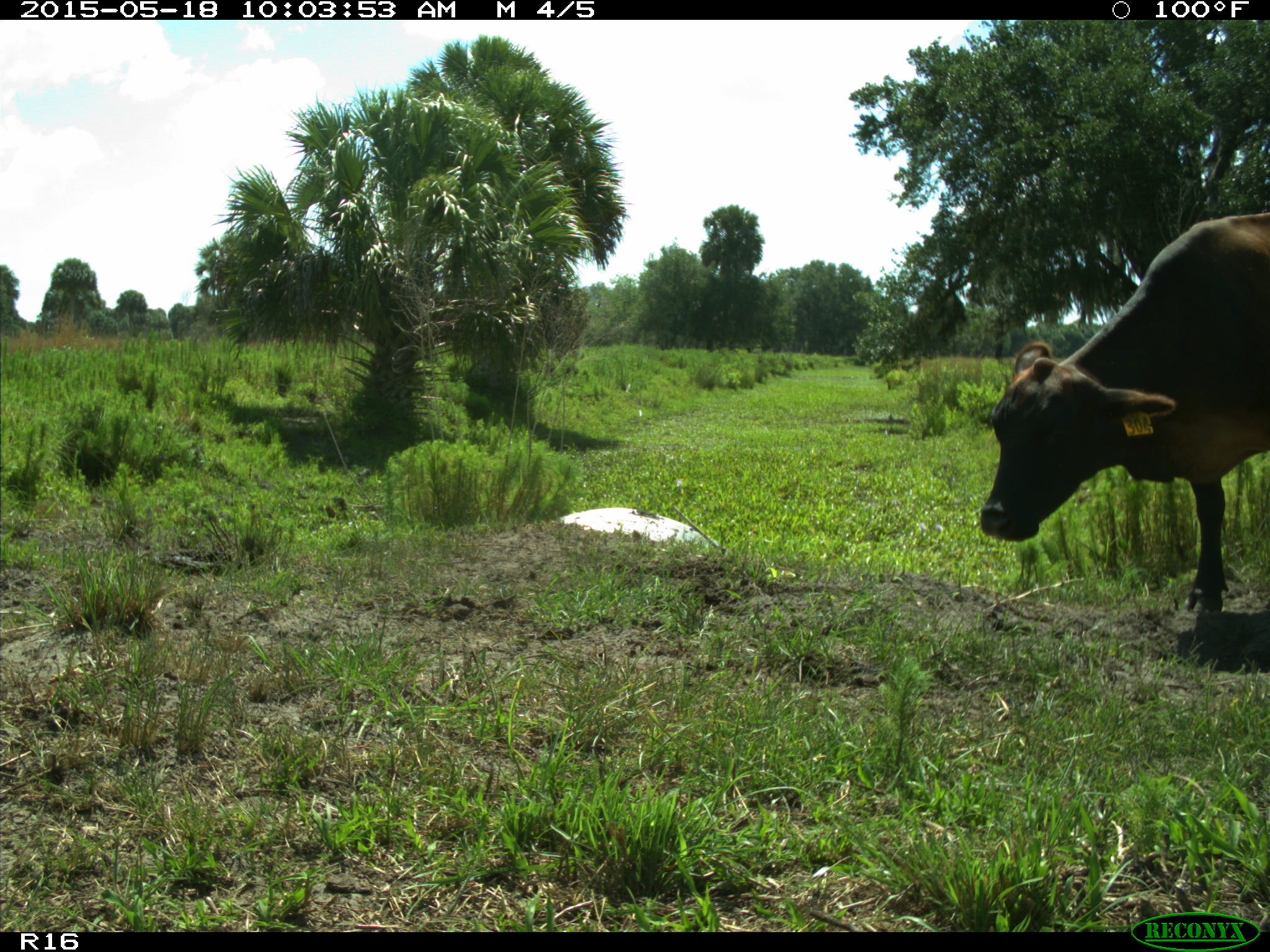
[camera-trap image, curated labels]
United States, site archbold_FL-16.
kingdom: Animalia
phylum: Chordata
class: Mammalia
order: Artiodactyla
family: Bovidae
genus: Bos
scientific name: Bos taurus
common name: domestic cow